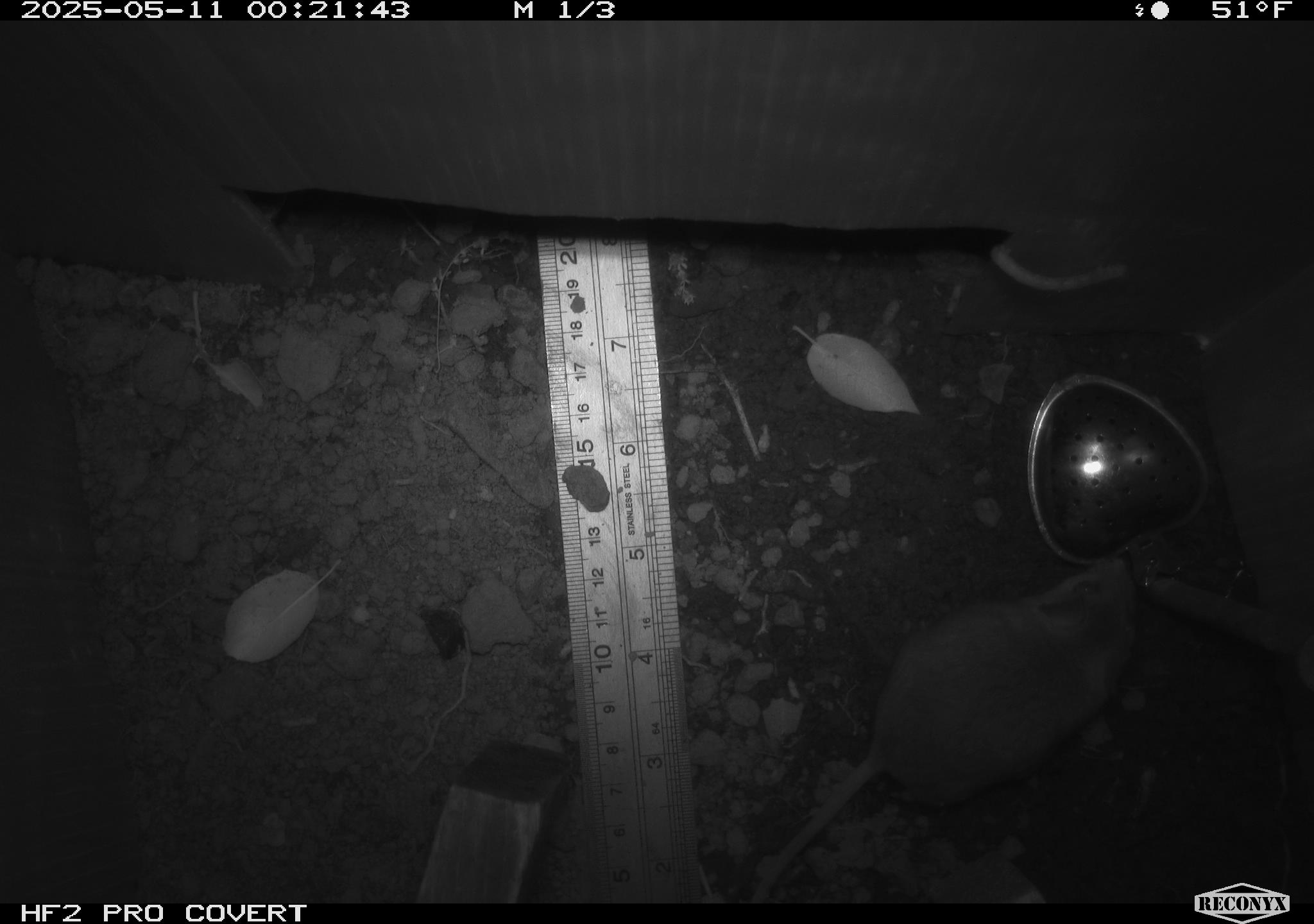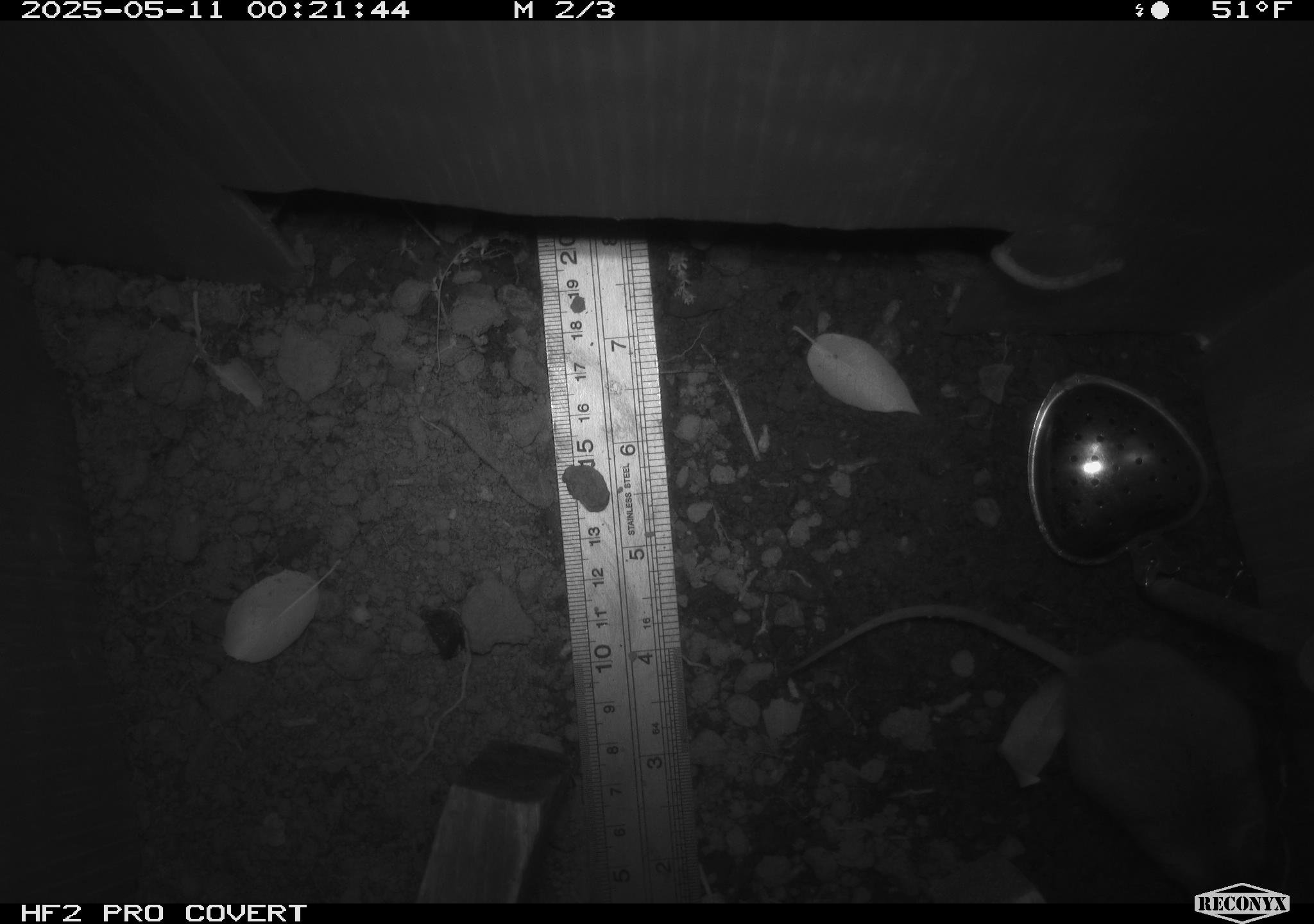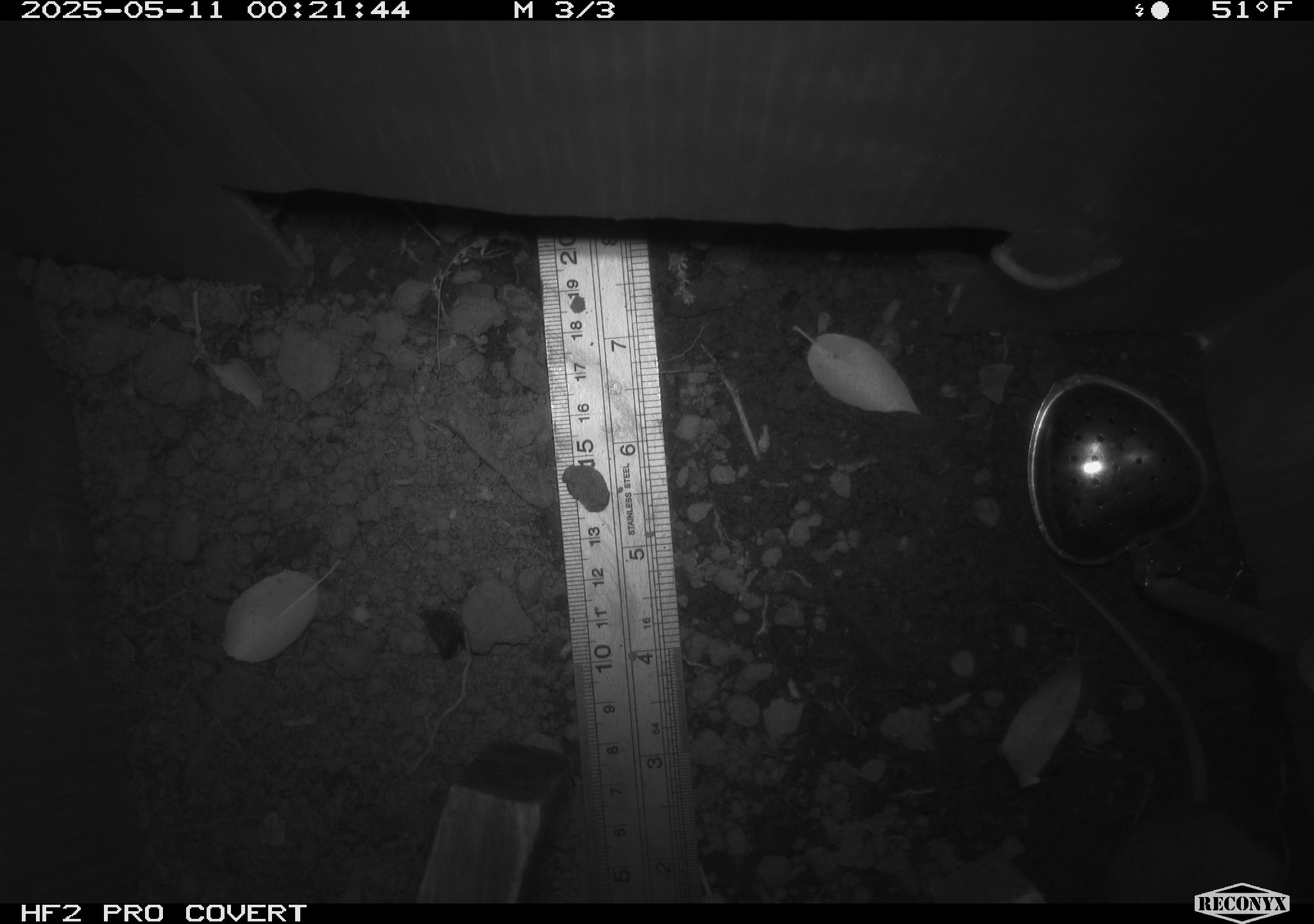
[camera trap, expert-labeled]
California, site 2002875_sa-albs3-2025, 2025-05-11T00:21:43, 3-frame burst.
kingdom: Animalia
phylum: Chordata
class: Mammalia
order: Rodentia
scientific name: Rodentia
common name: mouse species